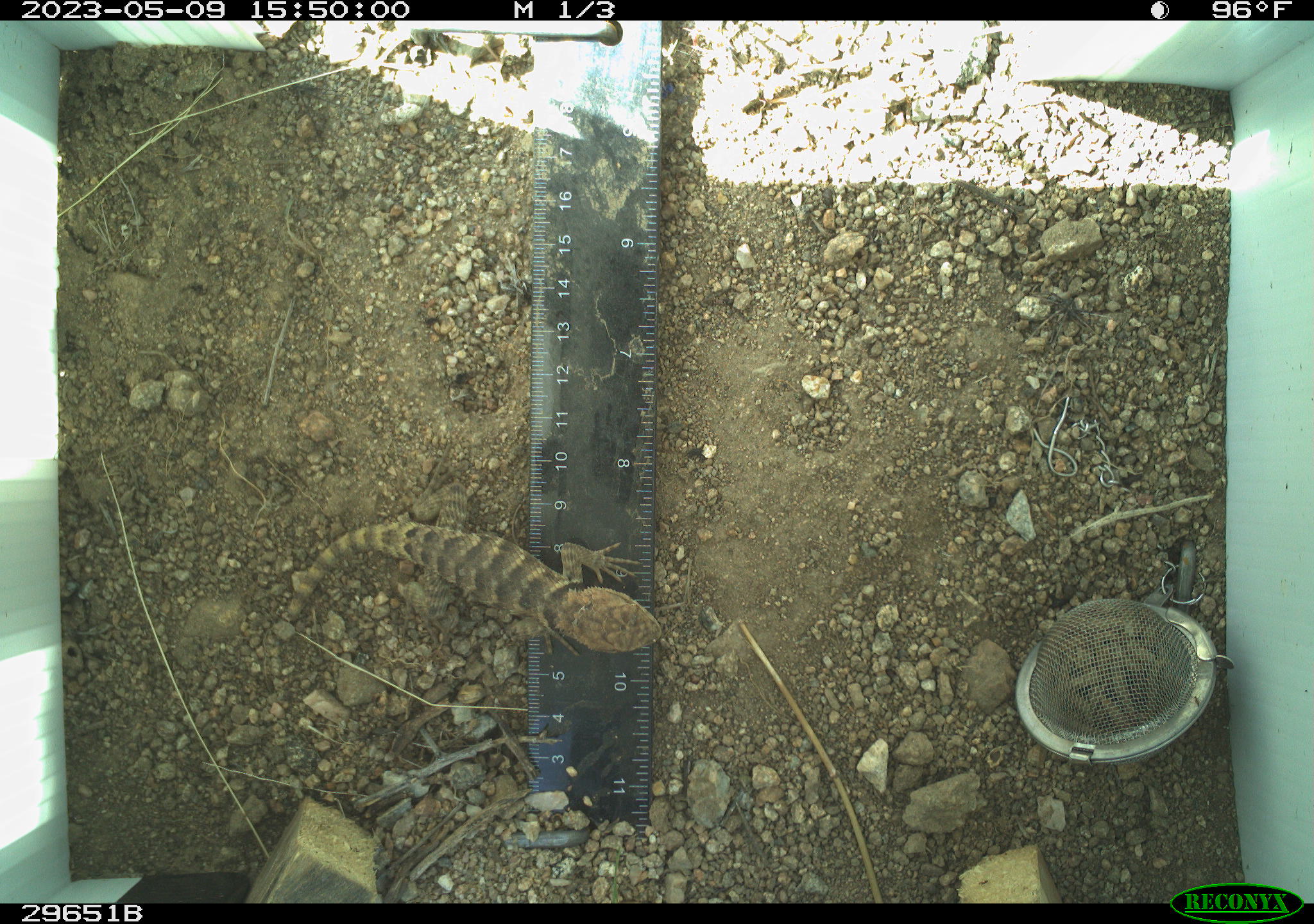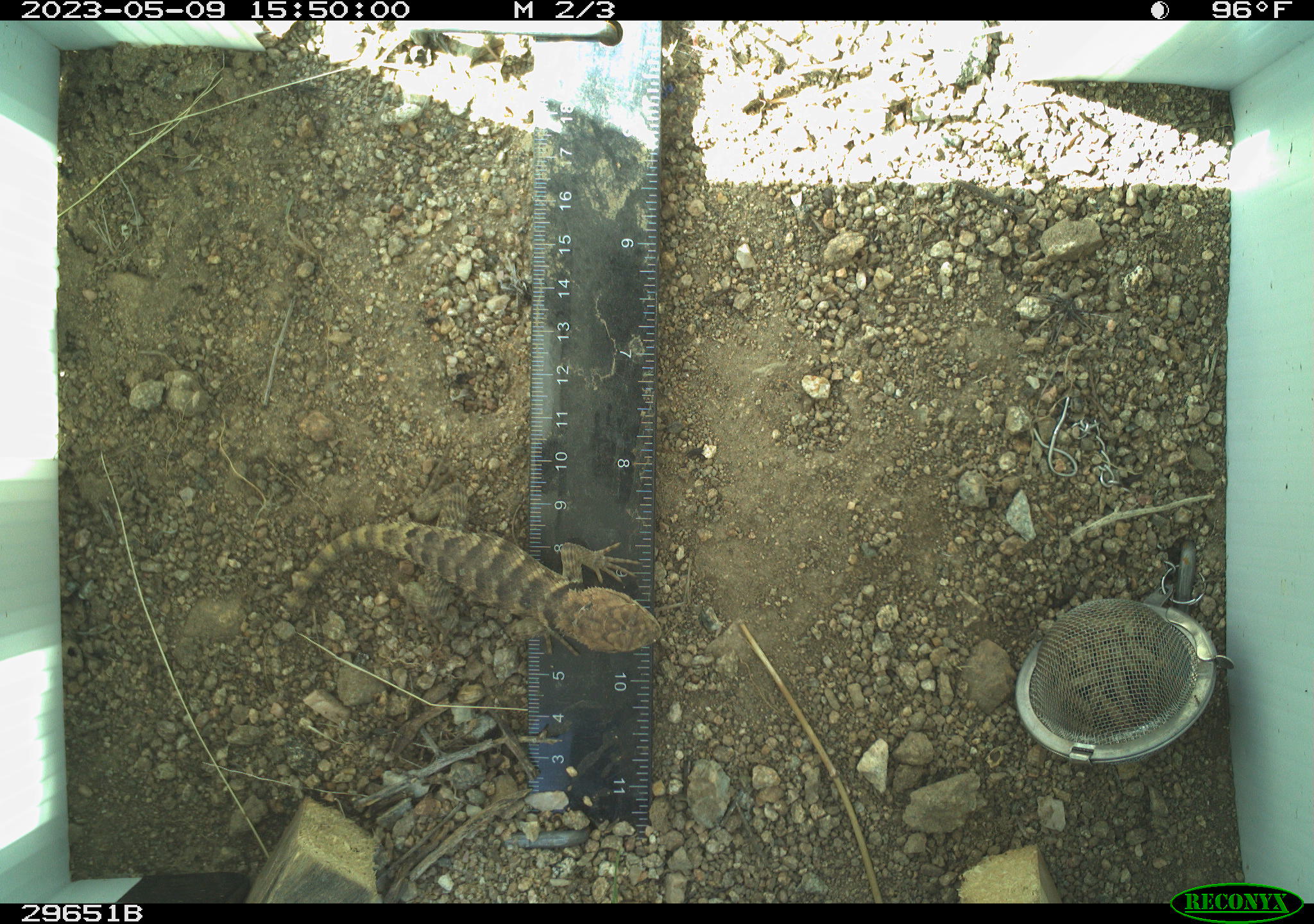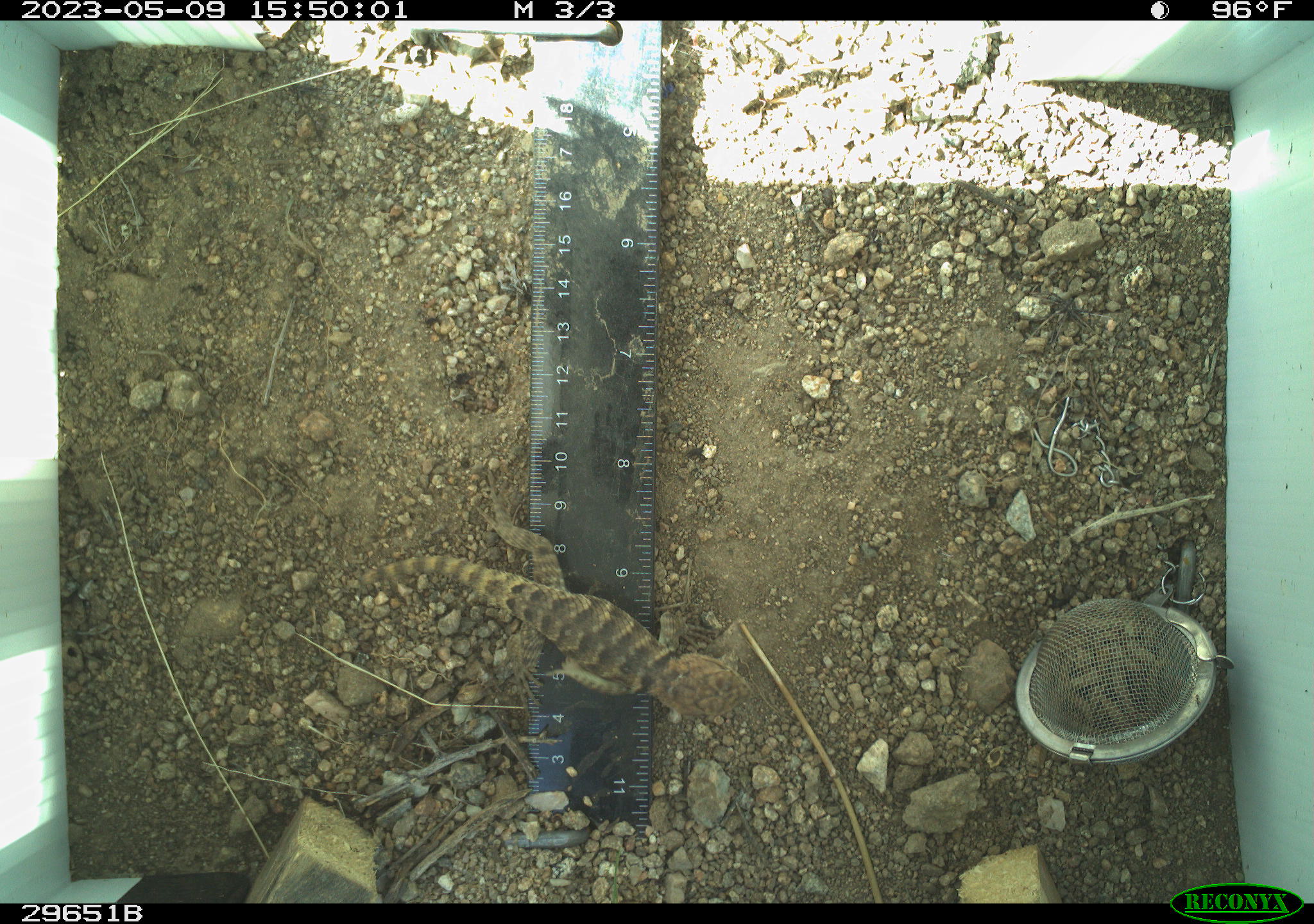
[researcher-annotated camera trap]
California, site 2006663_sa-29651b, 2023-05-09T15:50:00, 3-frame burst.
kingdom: Animalia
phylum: Chordata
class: Reptilia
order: Squamata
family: Phrynosomatidae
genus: Sceloporus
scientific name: Sceloporus uniformis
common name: yellow-backed spiny lizard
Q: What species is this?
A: Yellow-backed spiny lizard (Sceloporus uniformis).